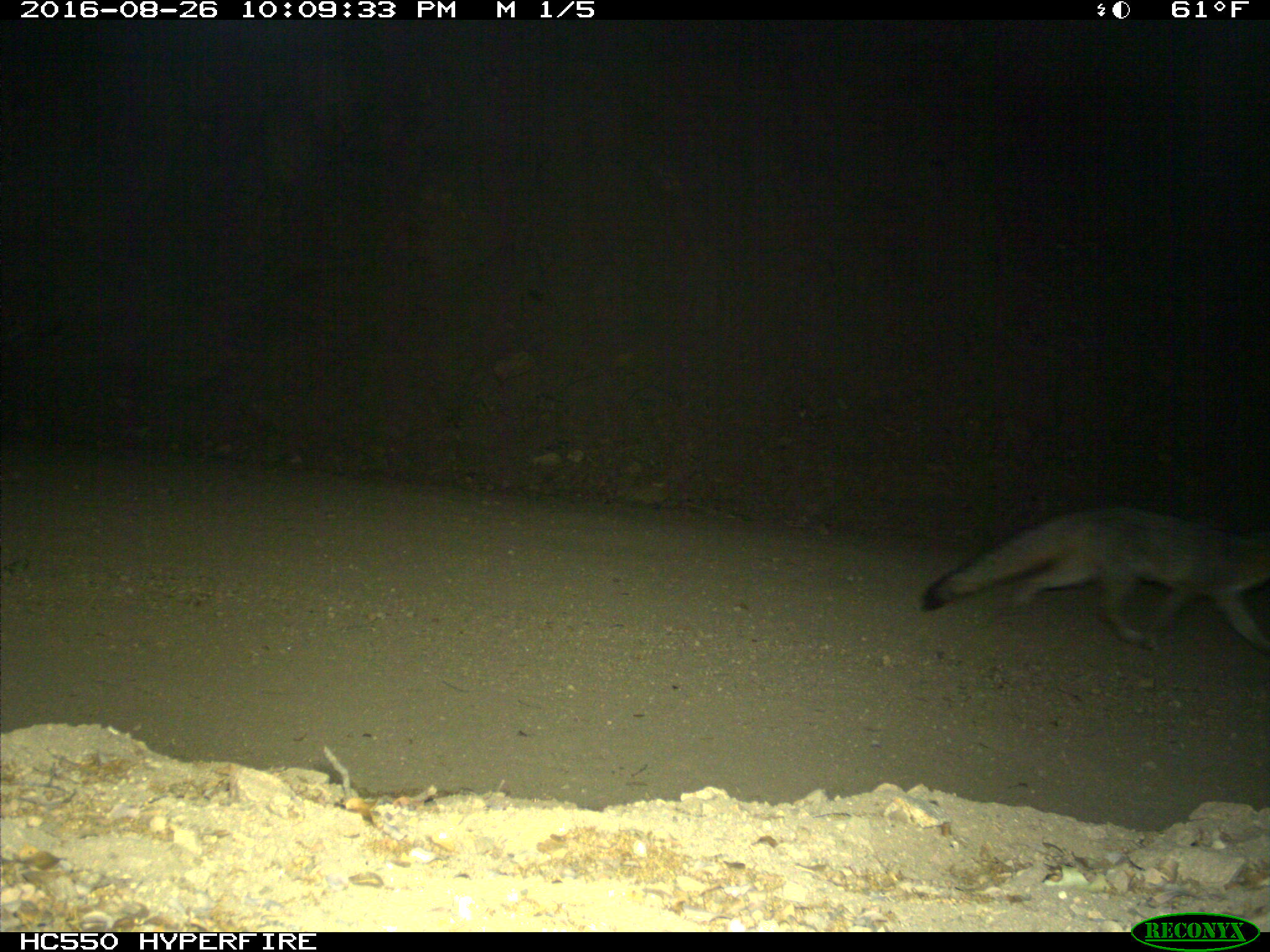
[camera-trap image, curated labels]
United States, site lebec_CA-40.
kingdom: Animalia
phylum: Chordata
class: Mammalia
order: Carnivora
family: Canidae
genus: Urocyon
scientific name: Urocyon cinereoargenteus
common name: gray fox